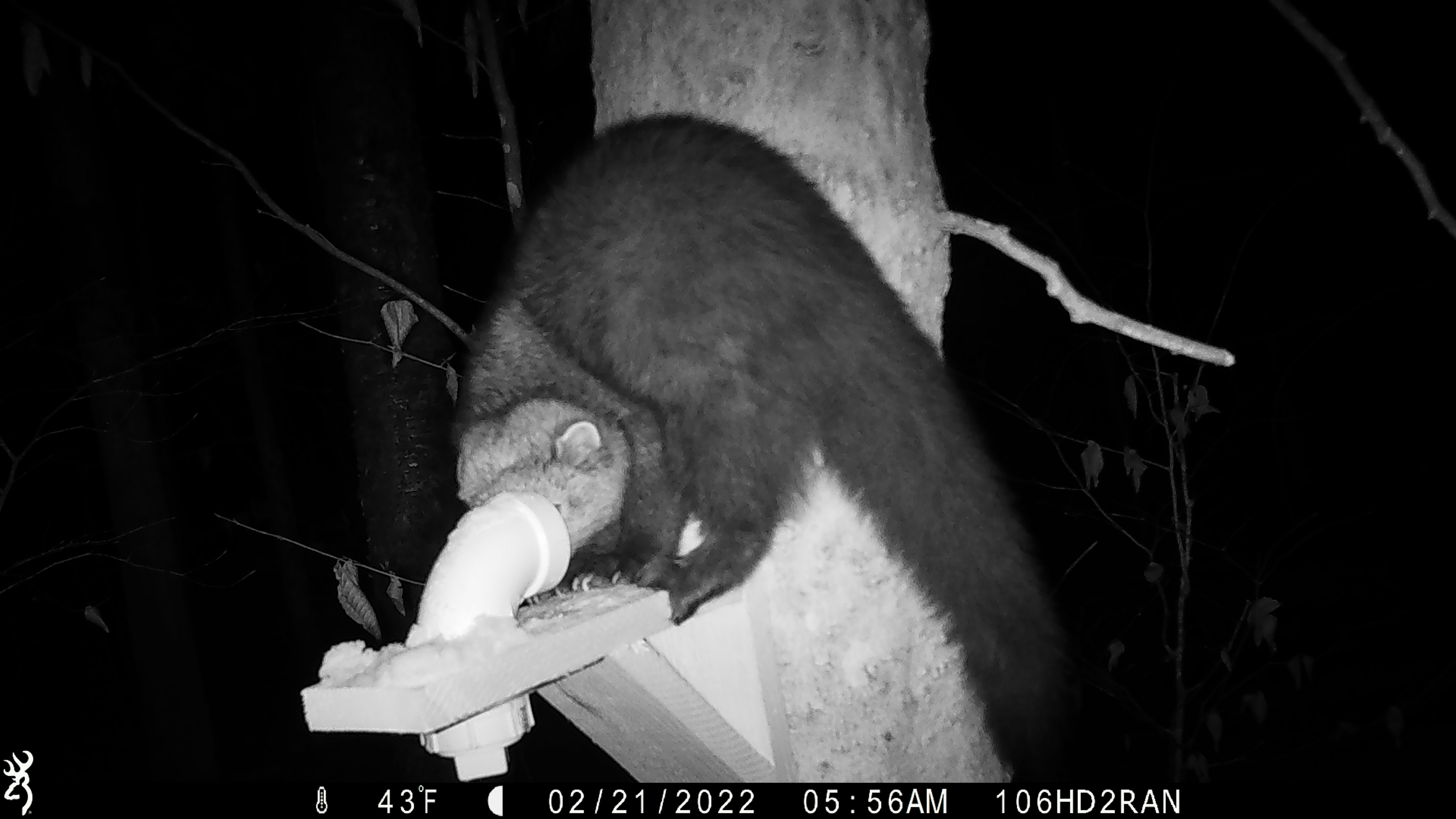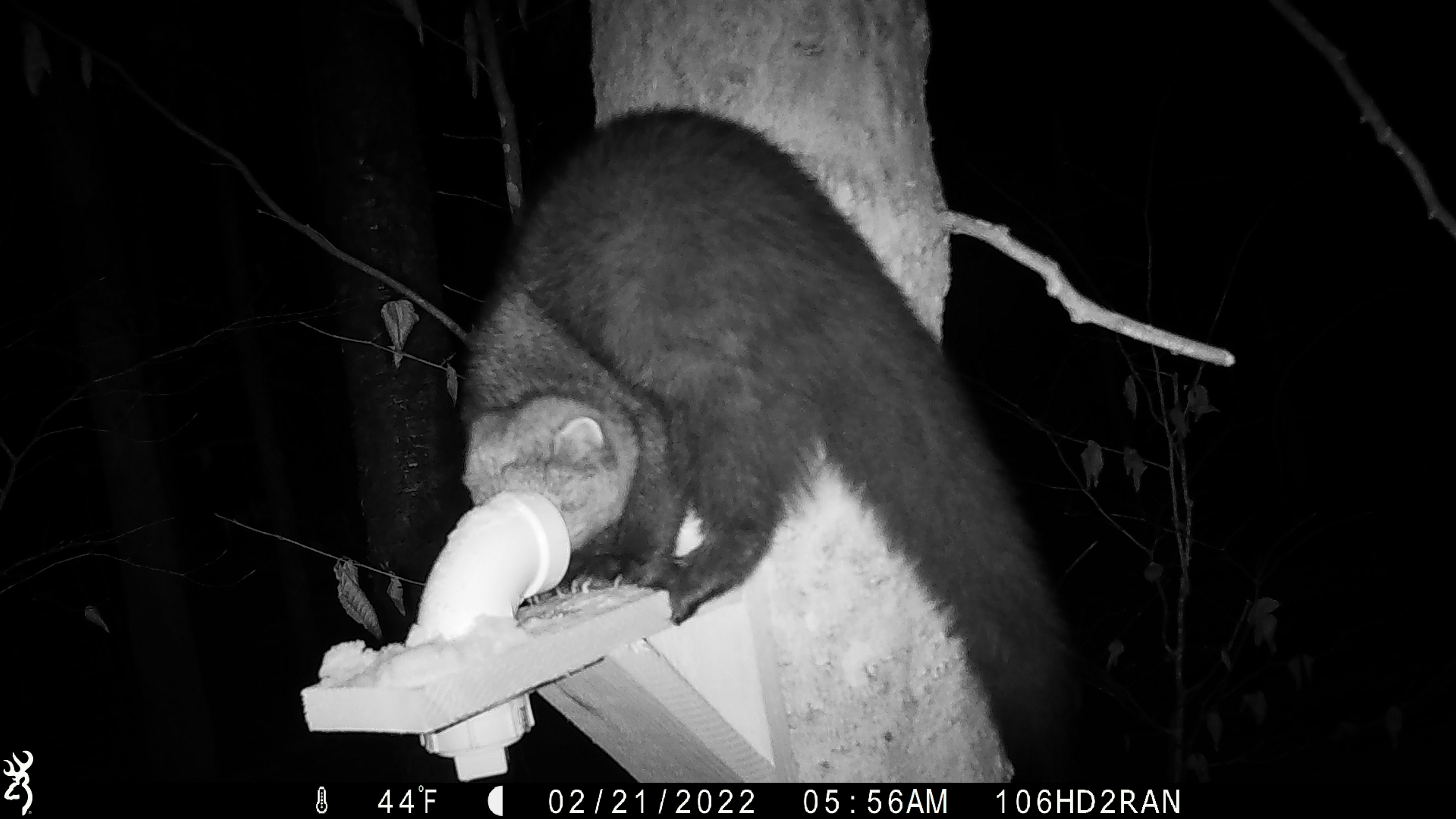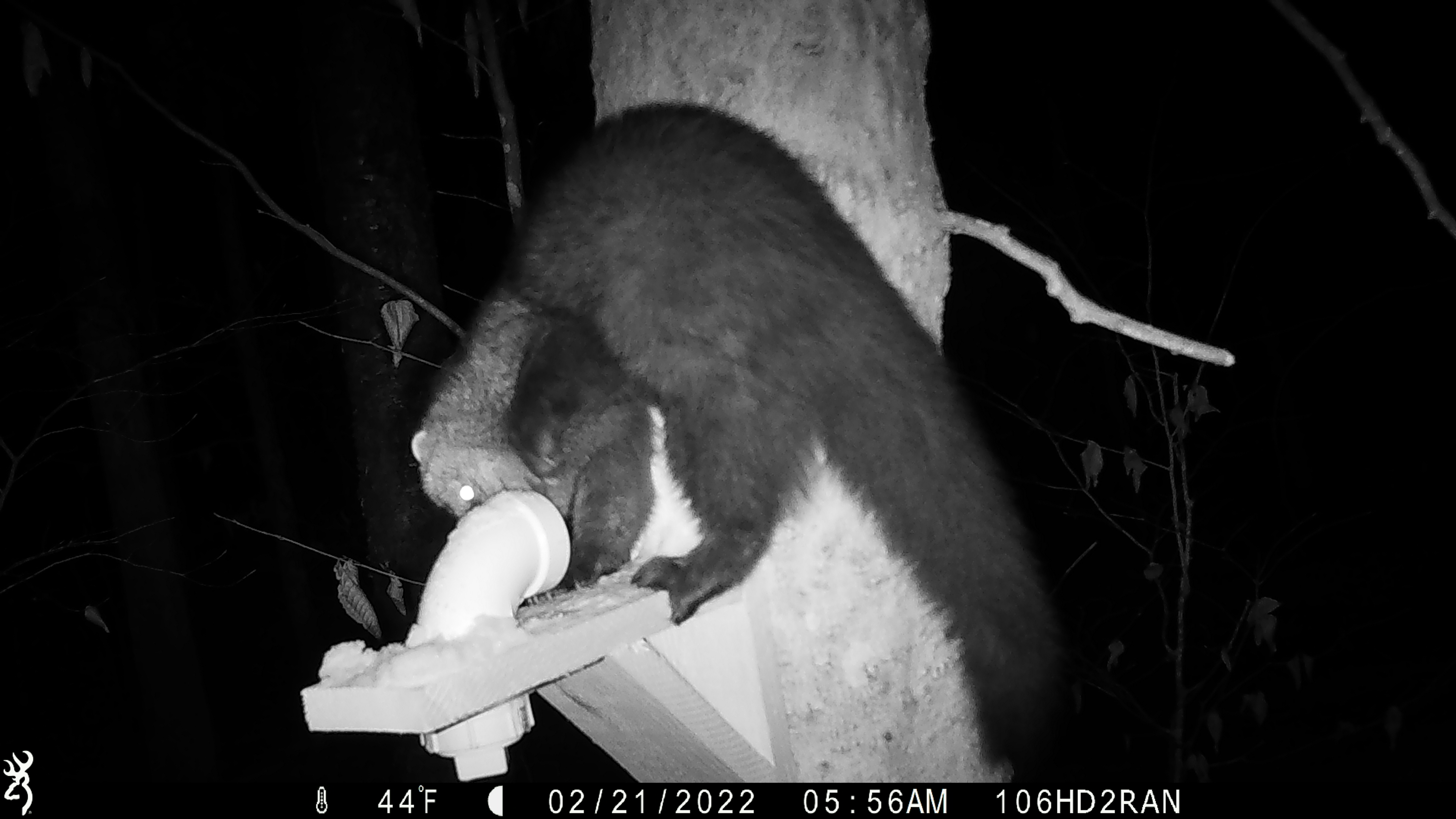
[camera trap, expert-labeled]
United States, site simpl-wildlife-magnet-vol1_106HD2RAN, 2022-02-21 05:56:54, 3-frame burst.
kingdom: Animalia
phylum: Chordata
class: Mammalia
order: Carnivora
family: Mustelidae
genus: Pekania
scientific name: Pekania pennanti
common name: fisher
Fisher (Pekania pennanti).